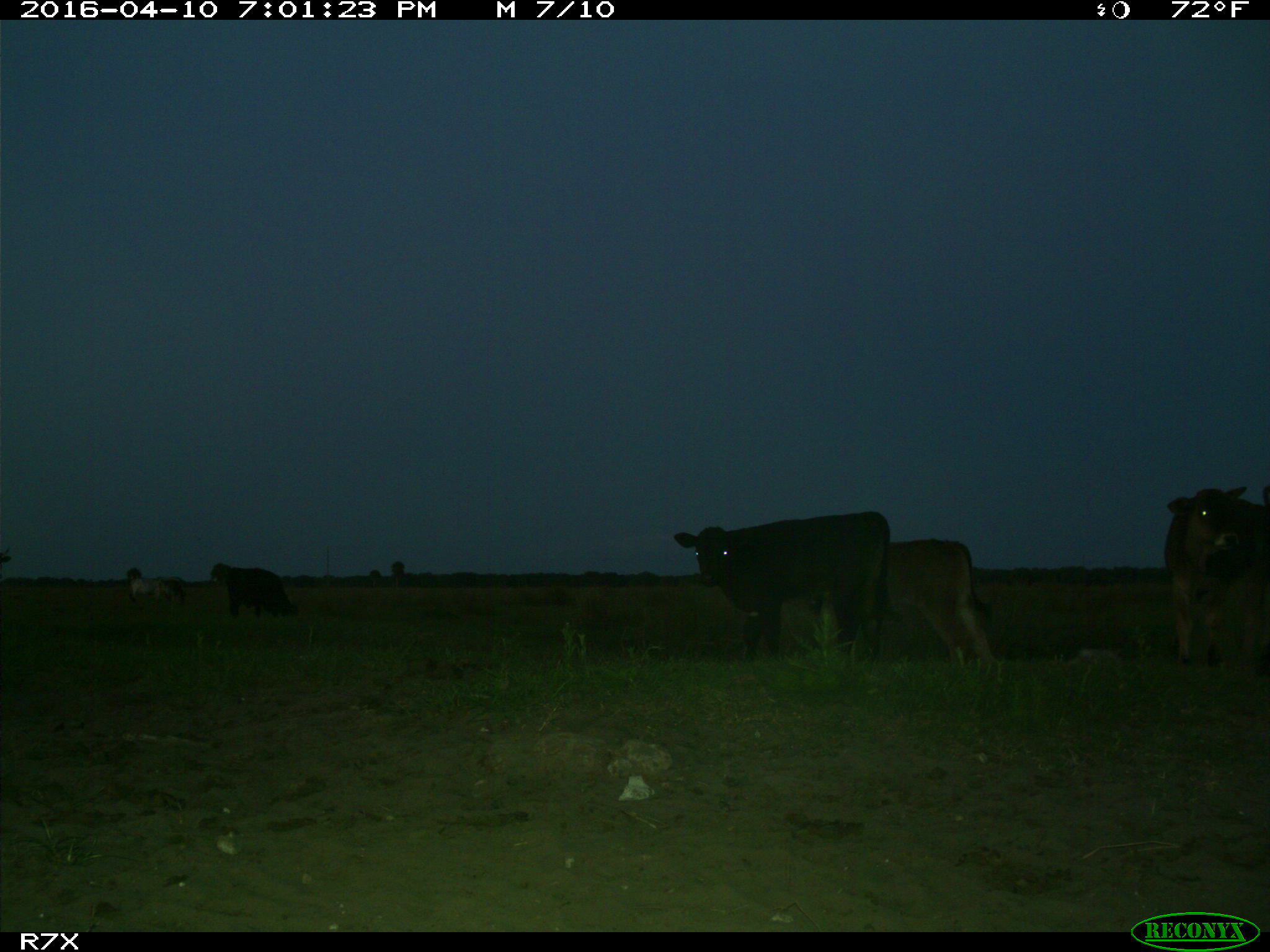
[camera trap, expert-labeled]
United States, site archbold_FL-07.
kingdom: Animalia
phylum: Chordata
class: Mammalia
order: Artiodactyla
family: Bovidae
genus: Bos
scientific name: Bos taurus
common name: domestic cow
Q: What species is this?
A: Bos taurus (domestic cow).